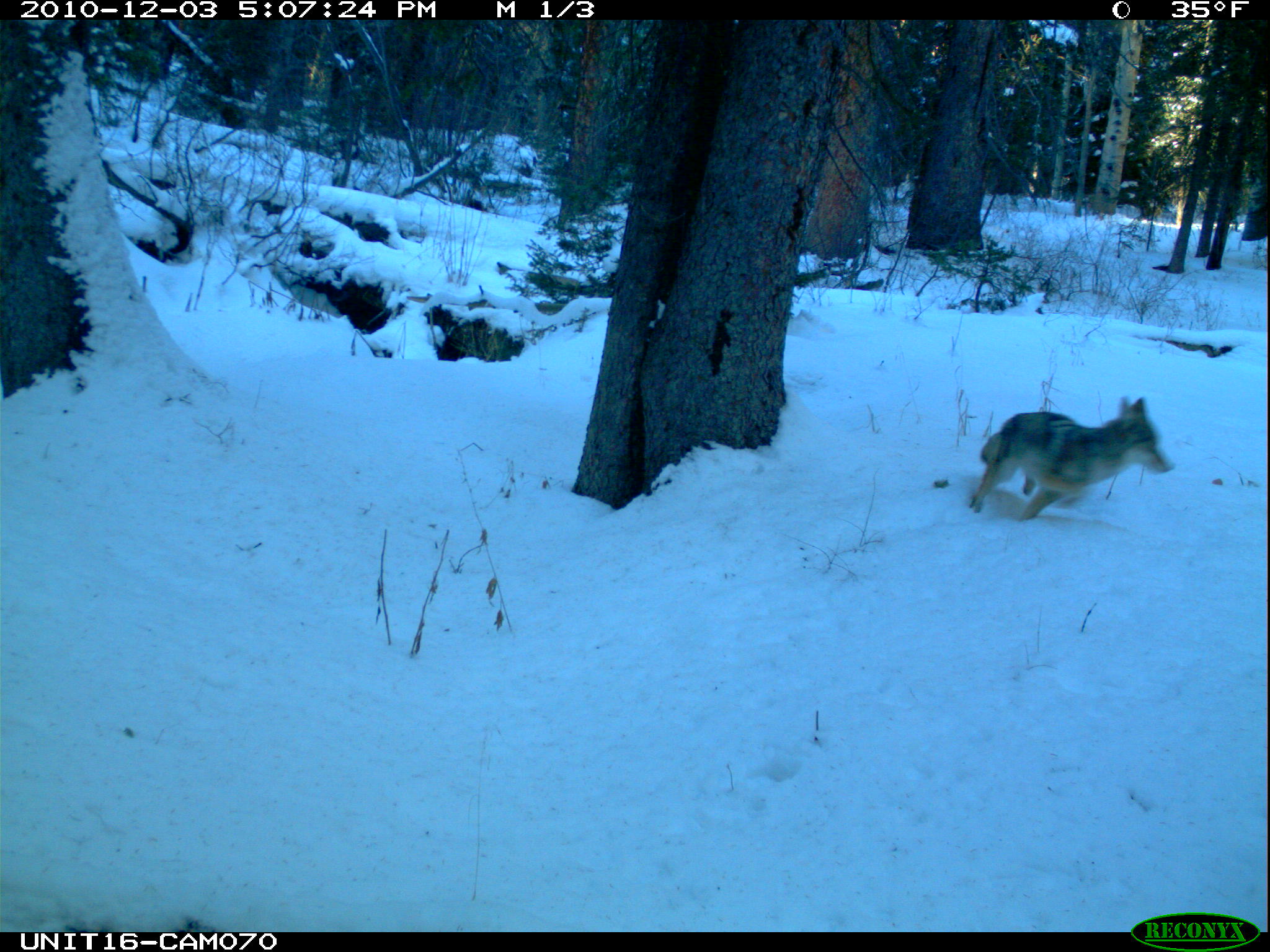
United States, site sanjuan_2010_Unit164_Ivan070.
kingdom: Animalia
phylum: Chordata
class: Mammalia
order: Carnivora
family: Canidae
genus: Canis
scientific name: Canis latrans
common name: coyote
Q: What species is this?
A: Canis latrans (coyote).